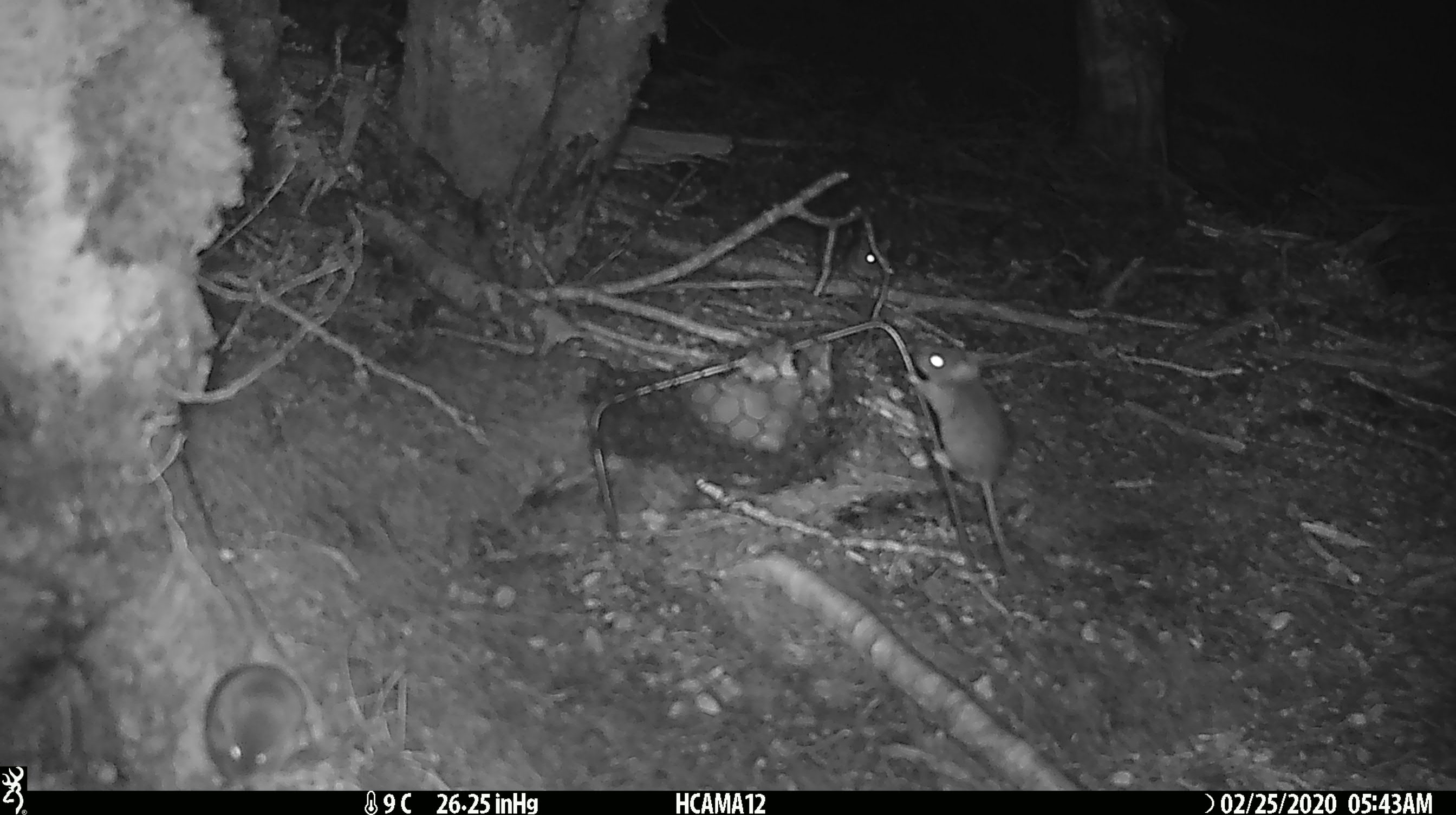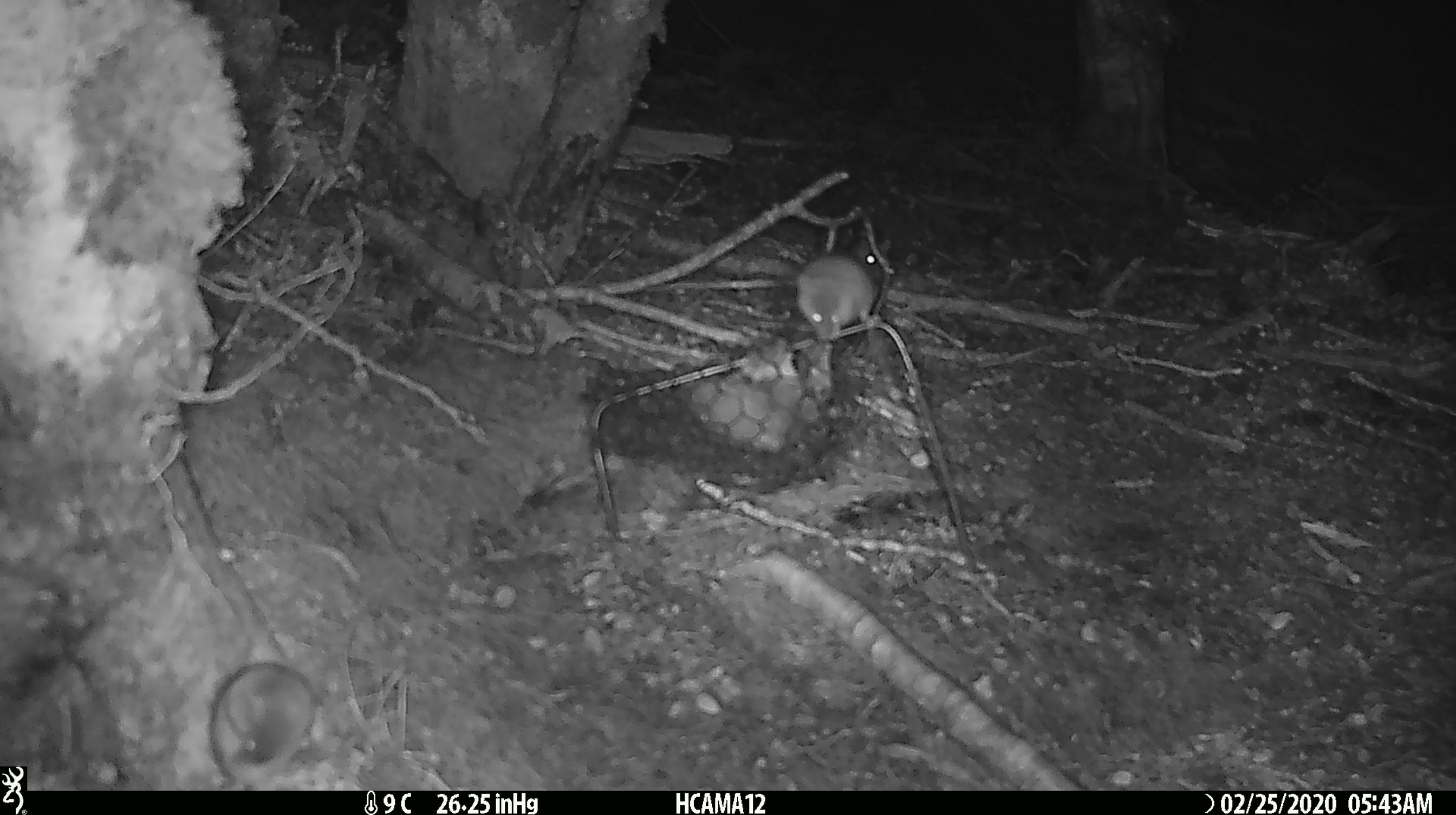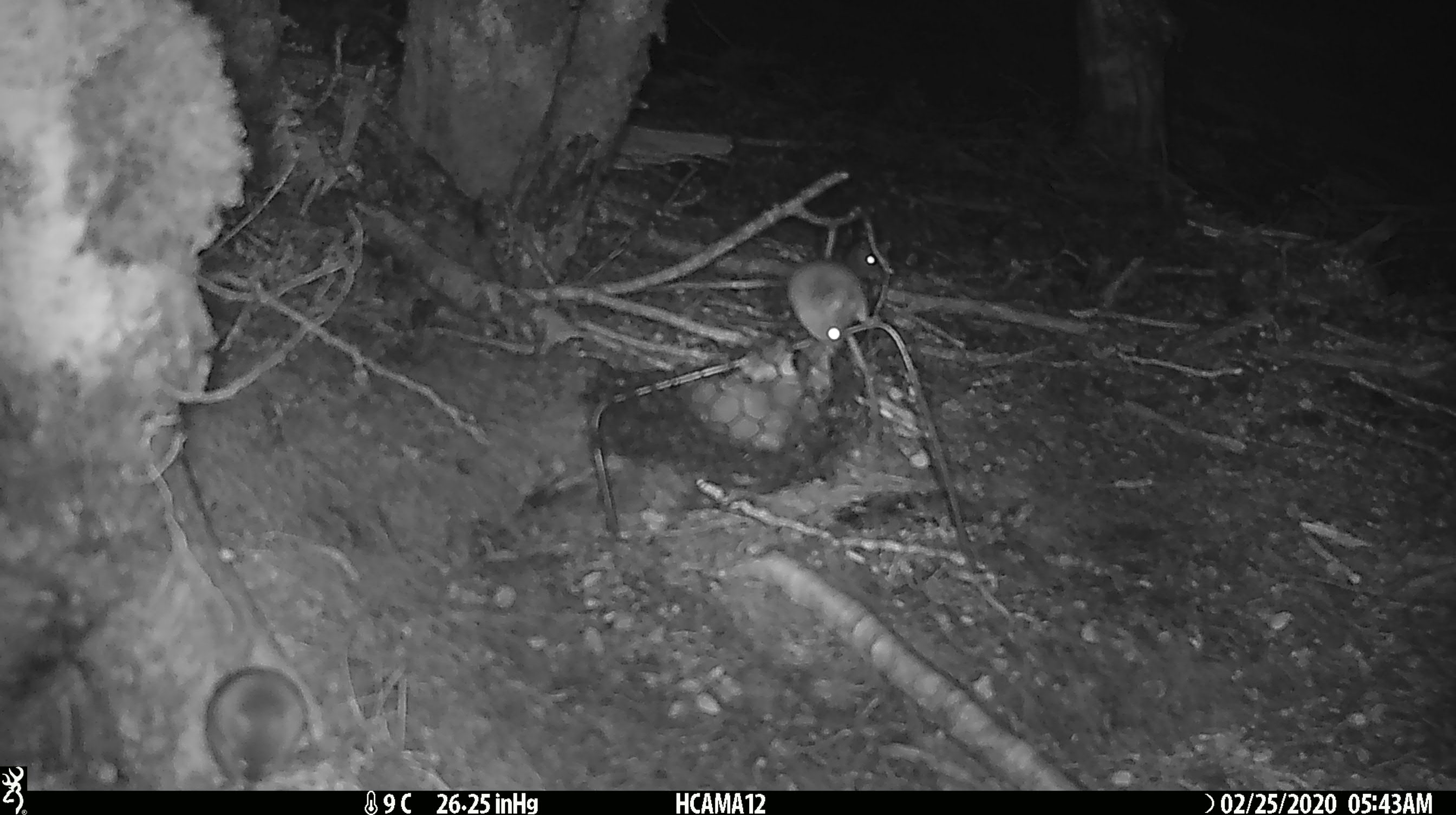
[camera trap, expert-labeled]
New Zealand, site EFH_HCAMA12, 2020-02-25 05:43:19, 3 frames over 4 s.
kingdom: Animalia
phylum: Chordata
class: Mammalia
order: Rodentia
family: Muridae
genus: Mus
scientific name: Mus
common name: mouse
Mouse (Mus).